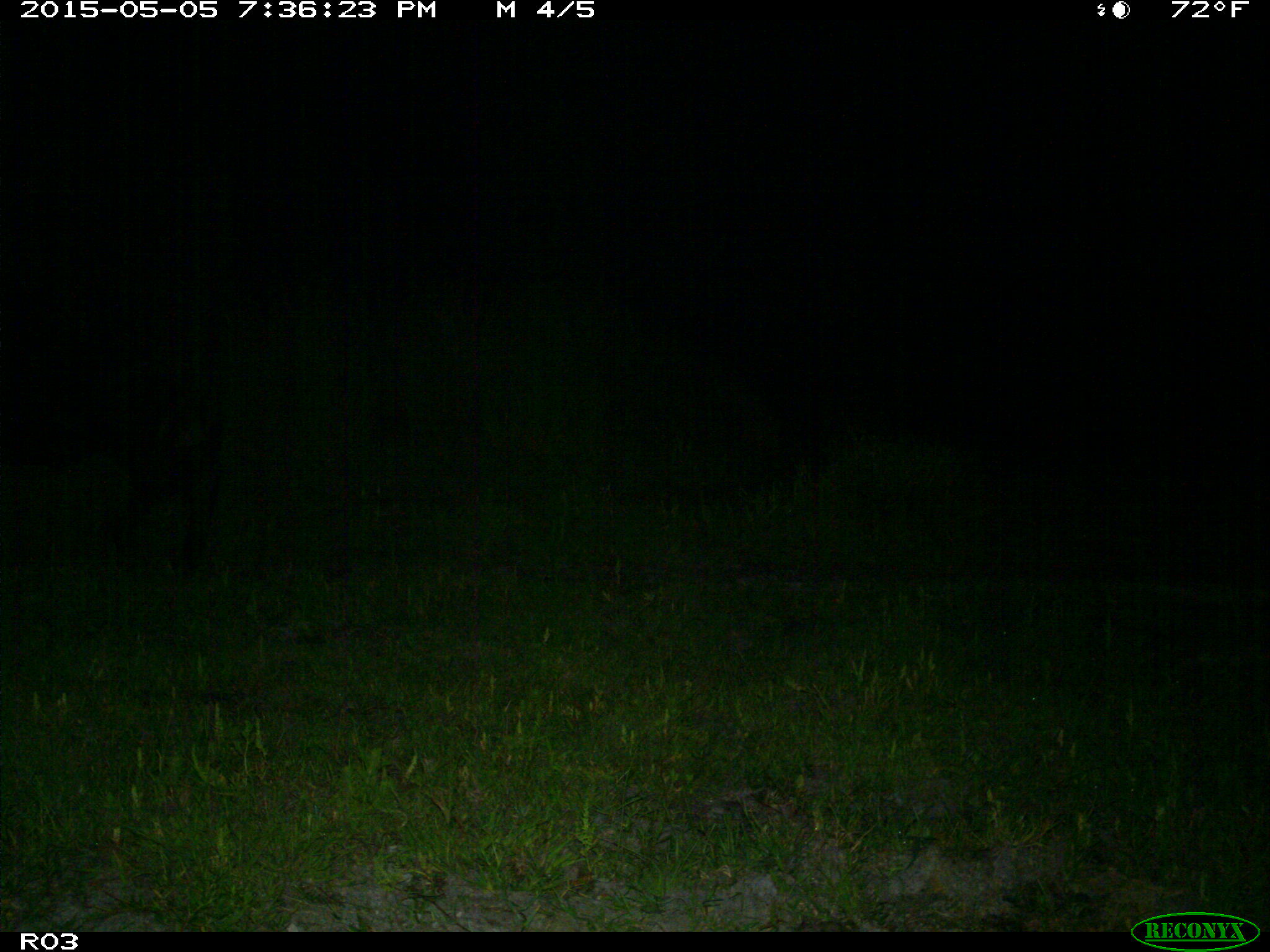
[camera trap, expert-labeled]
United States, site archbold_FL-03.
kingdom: Animalia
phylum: Chordata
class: Mammalia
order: Artiodactyla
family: Bovidae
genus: Bos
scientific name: Bos taurus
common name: domestic cow